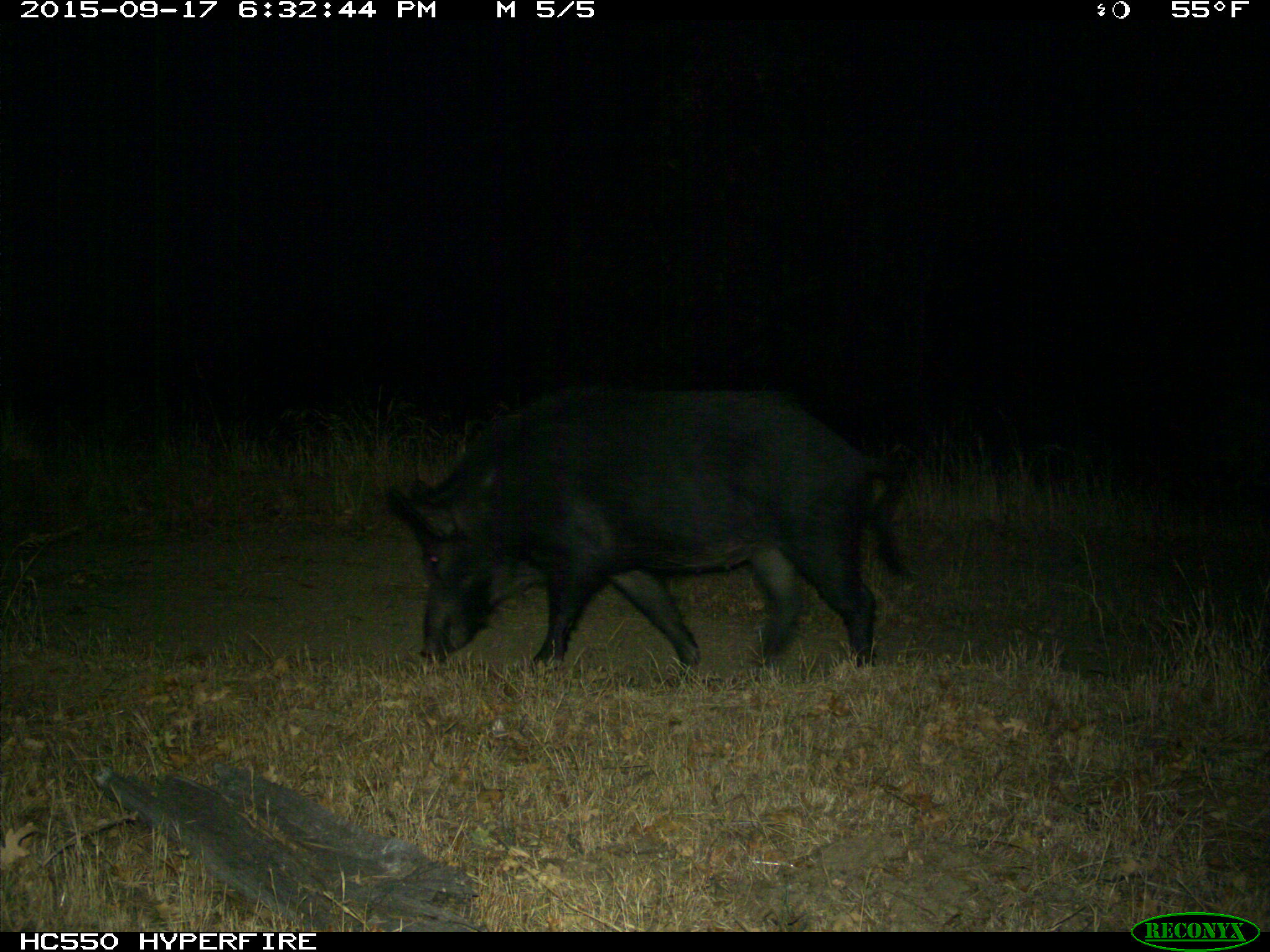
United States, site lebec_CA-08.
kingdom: Animalia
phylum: Chordata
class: Mammalia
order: Artiodactyla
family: Suidae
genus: Sus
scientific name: Sus scrofa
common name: wild boar